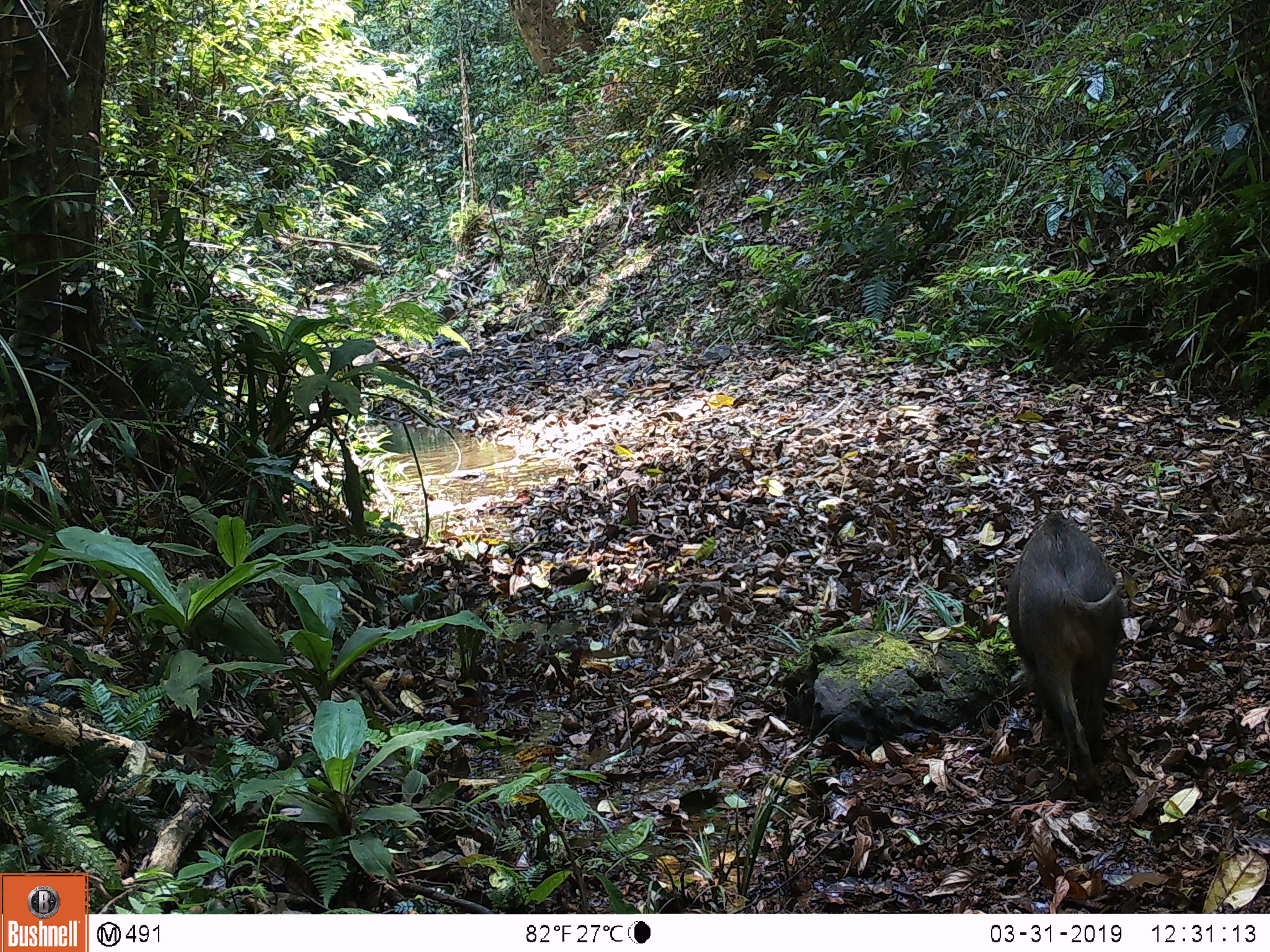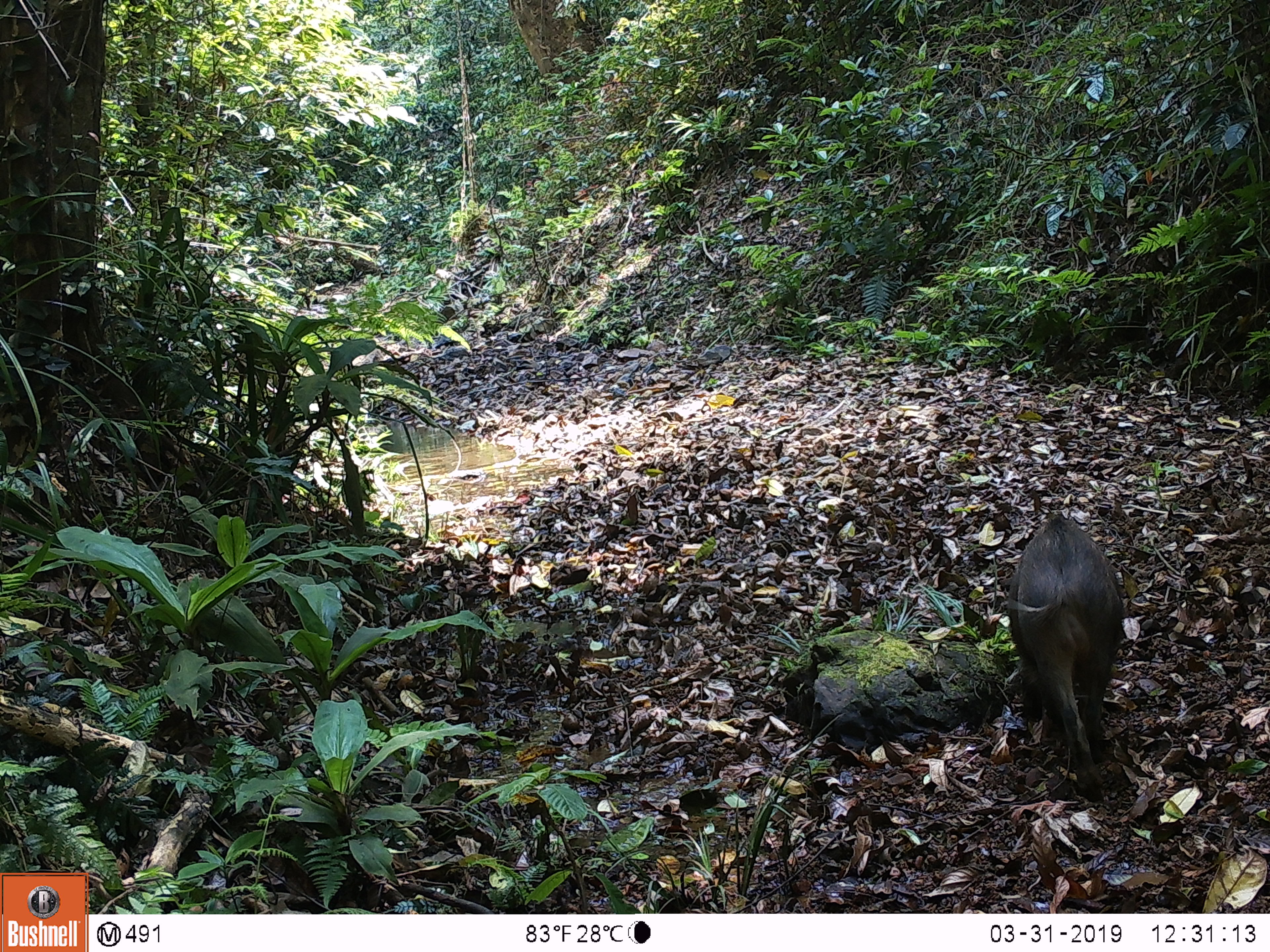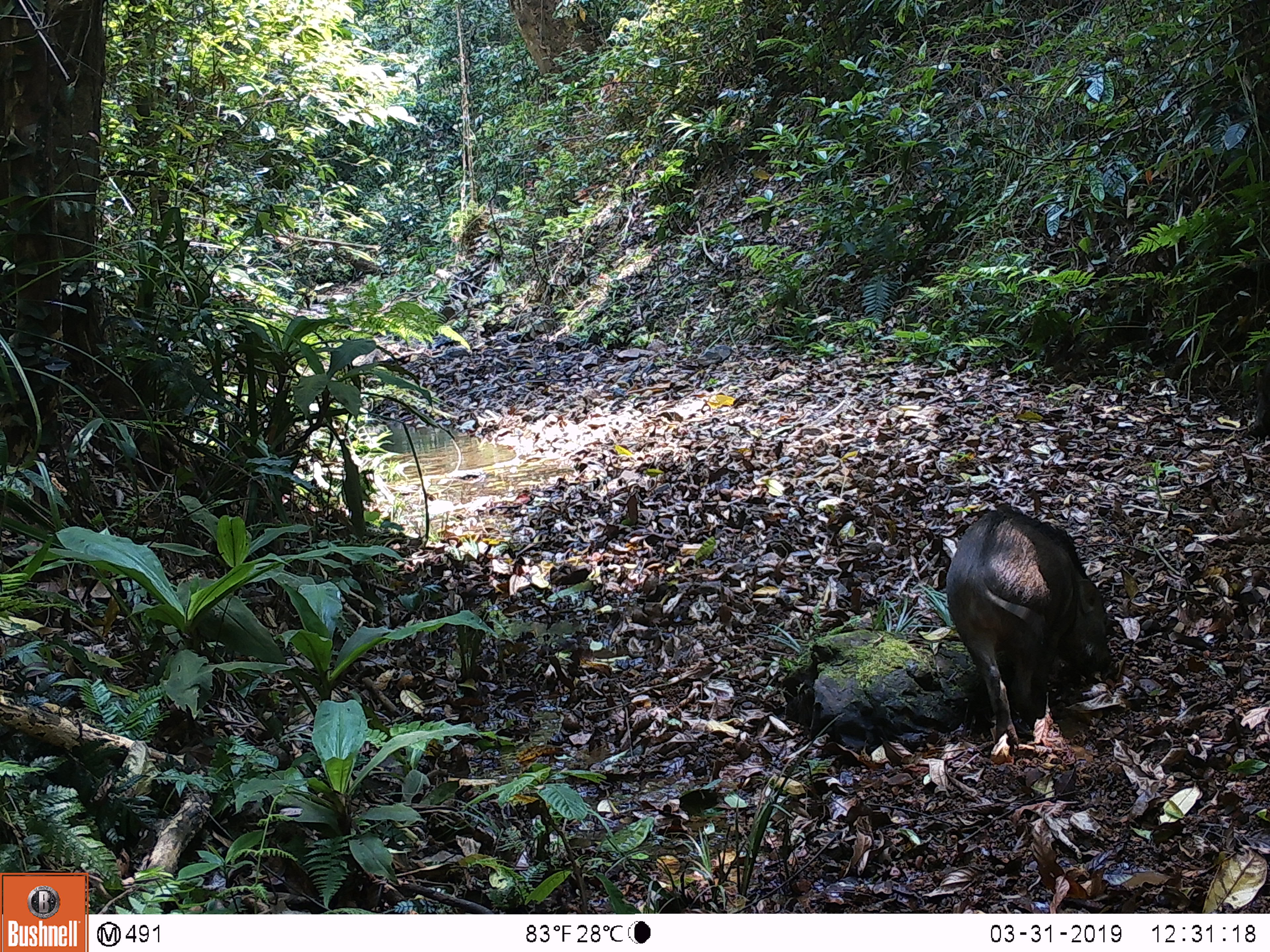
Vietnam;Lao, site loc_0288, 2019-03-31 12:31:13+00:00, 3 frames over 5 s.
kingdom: Animalia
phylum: Chordata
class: Mammalia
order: Artiodactyla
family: Suidae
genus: Sus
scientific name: Sus scrofa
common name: eurasian wild pig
Eurasian wild pig (Sus scrofa). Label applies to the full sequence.